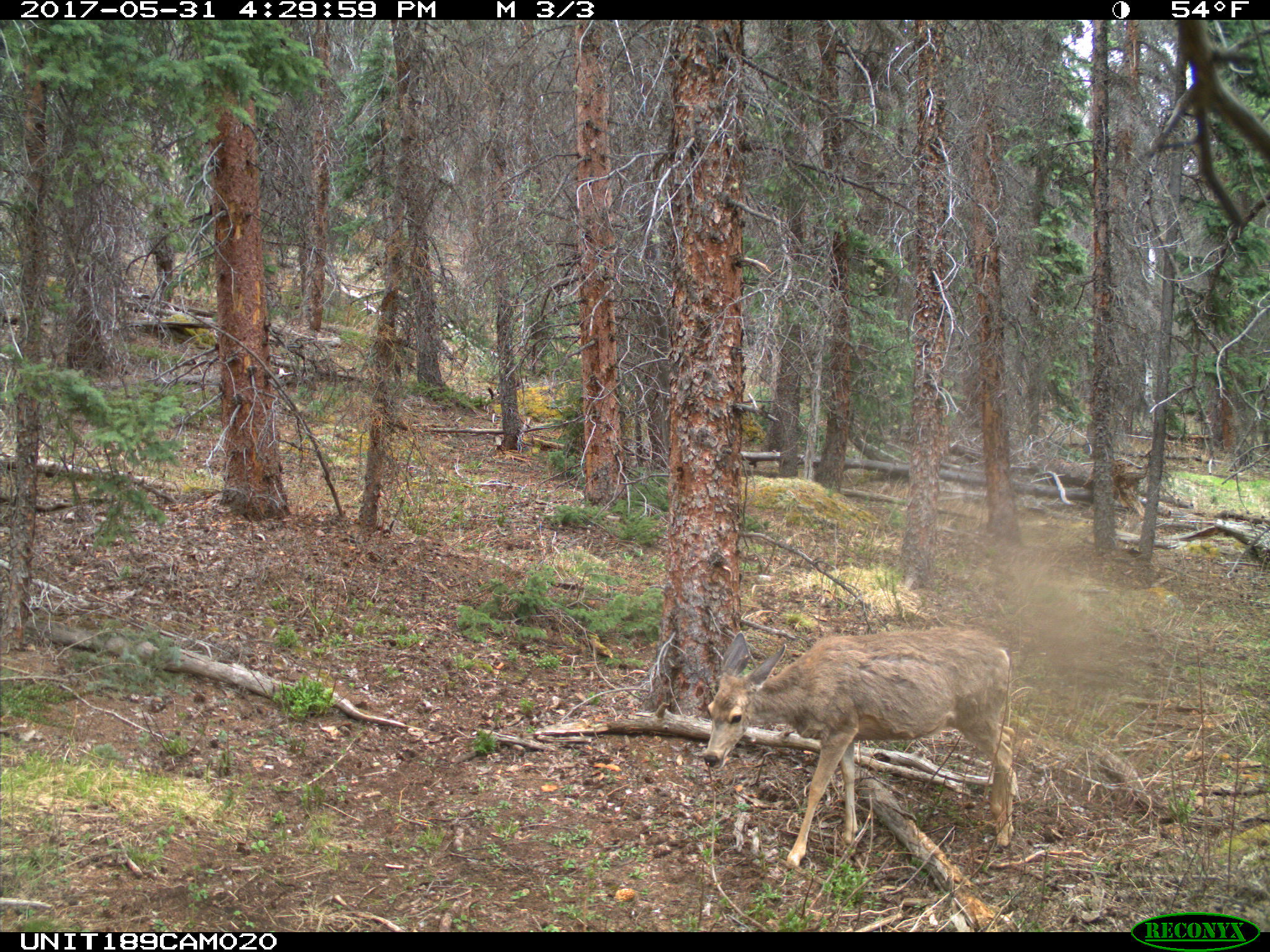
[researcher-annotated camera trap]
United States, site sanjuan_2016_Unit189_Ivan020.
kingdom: Animalia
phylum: Chordata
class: Mammalia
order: Artiodactyla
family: Cervidae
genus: Odocoileus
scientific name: Odocoileus hemionus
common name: mule deer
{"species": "Odocoileus hemionus (mule deer)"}